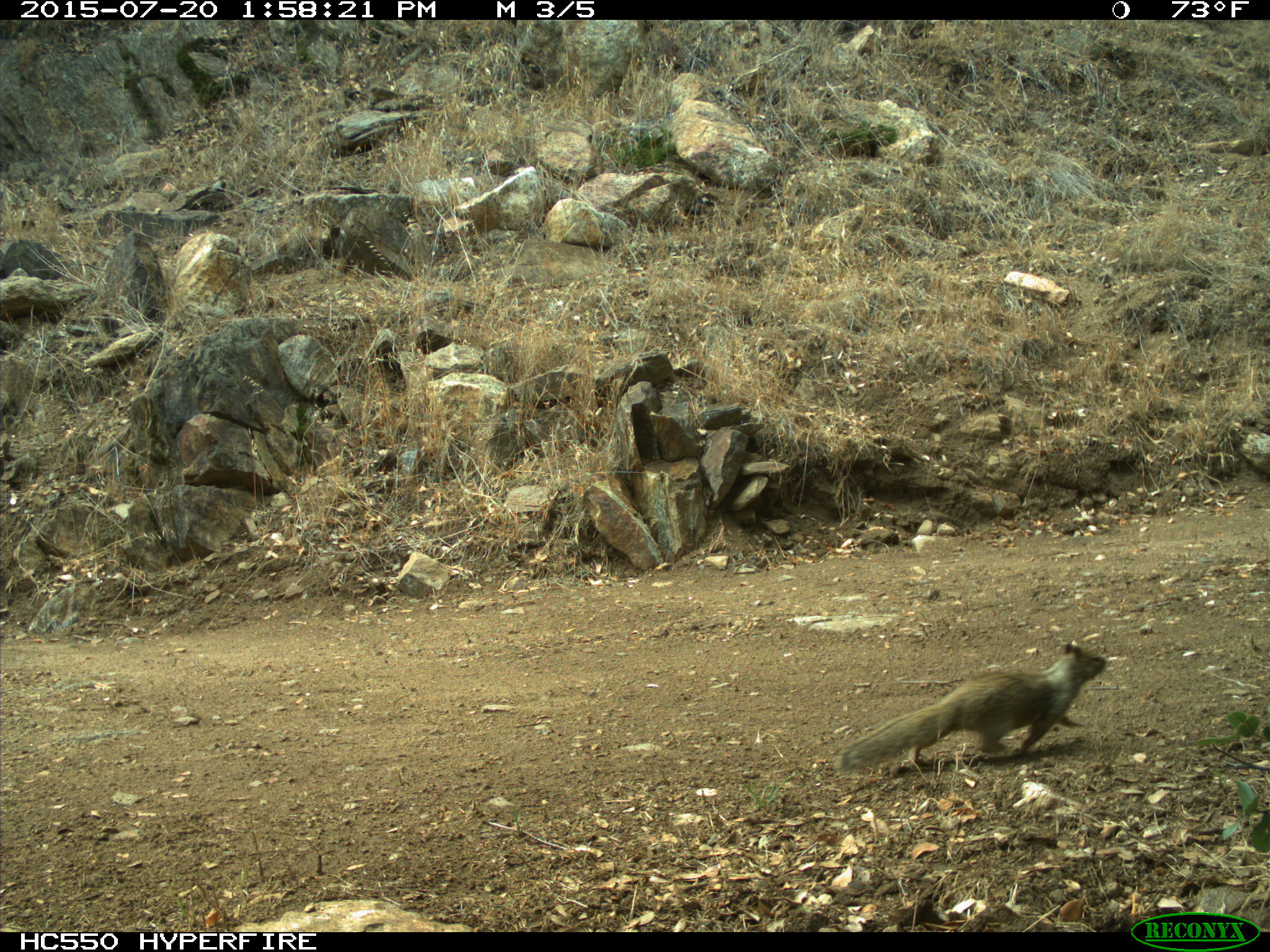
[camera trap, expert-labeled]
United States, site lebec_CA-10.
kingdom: Animalia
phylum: Chordata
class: Mammalia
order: Rodentia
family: Sciuridae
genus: Otospermophilus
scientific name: Otospermophilus beecheyi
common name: california ground squirrel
Otospermophilus beecheyi (california ground squirrel).